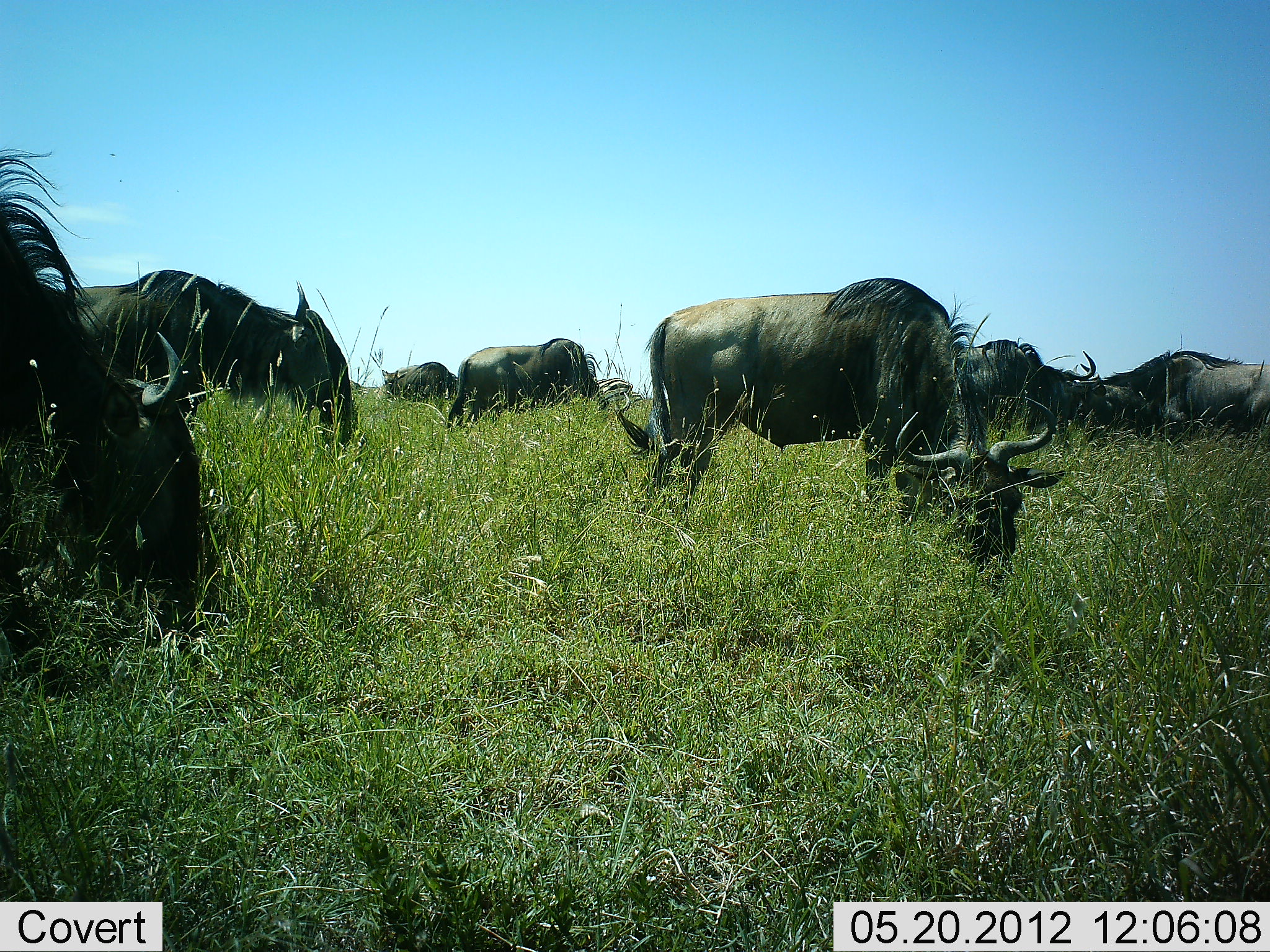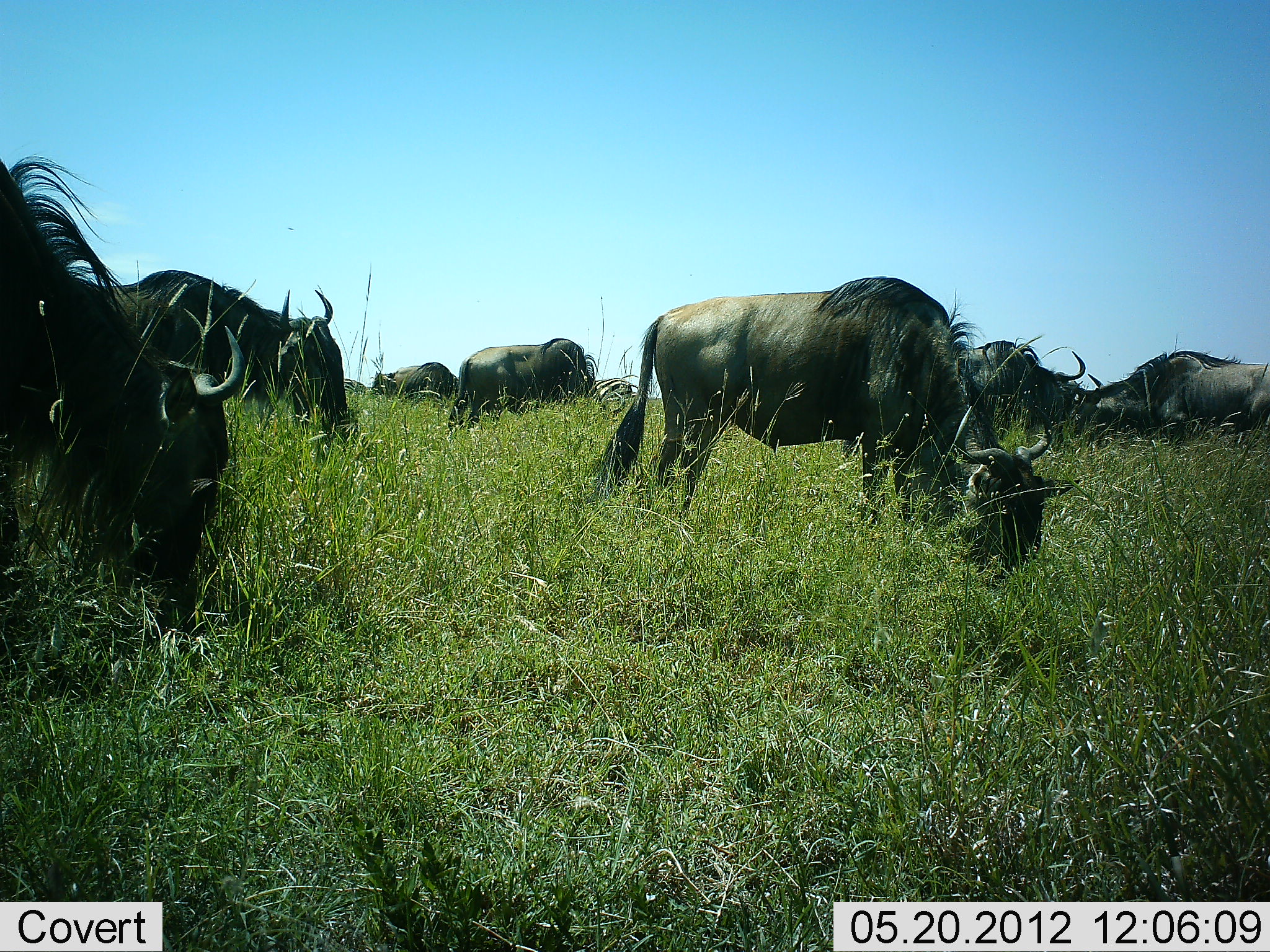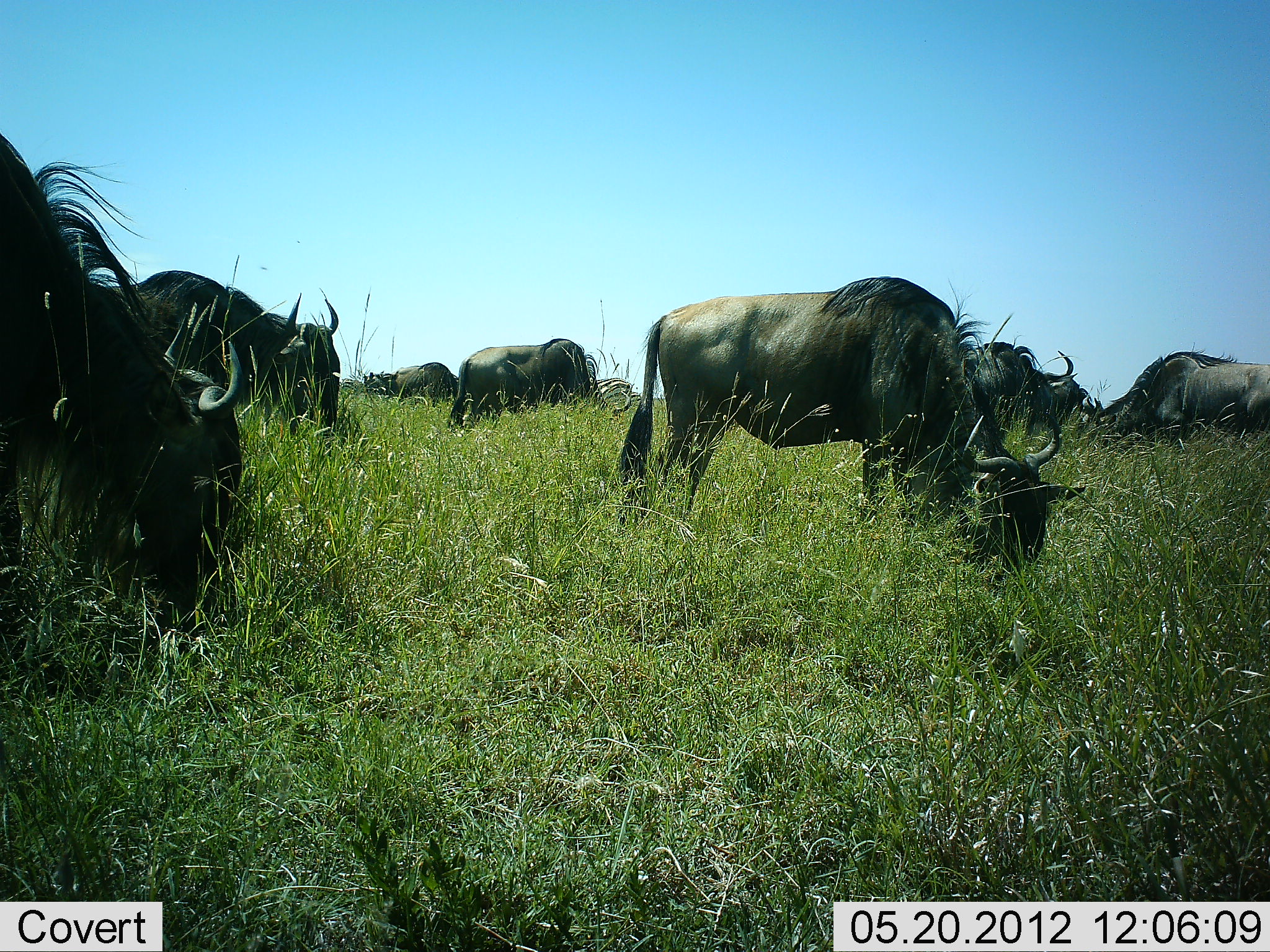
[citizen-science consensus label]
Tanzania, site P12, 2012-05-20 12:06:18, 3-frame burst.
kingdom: Animalia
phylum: Chordata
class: Mammalia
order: Artiodactyla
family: Bovidae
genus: Connochaetes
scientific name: Connochaetes taurinus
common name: blue wildebeest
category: wildebeest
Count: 8.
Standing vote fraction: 11%.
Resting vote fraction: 0%.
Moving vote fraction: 11%.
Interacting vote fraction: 0%.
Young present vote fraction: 6%.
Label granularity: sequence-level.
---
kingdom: Animalia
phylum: Chordata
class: Mammalia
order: Perissodactyla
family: Equidae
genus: Equus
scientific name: Equus quagga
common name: plains zebra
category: zebra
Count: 1.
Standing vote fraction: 40%.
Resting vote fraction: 0%.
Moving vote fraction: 0%.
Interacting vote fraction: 0%.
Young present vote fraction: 0%.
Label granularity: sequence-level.